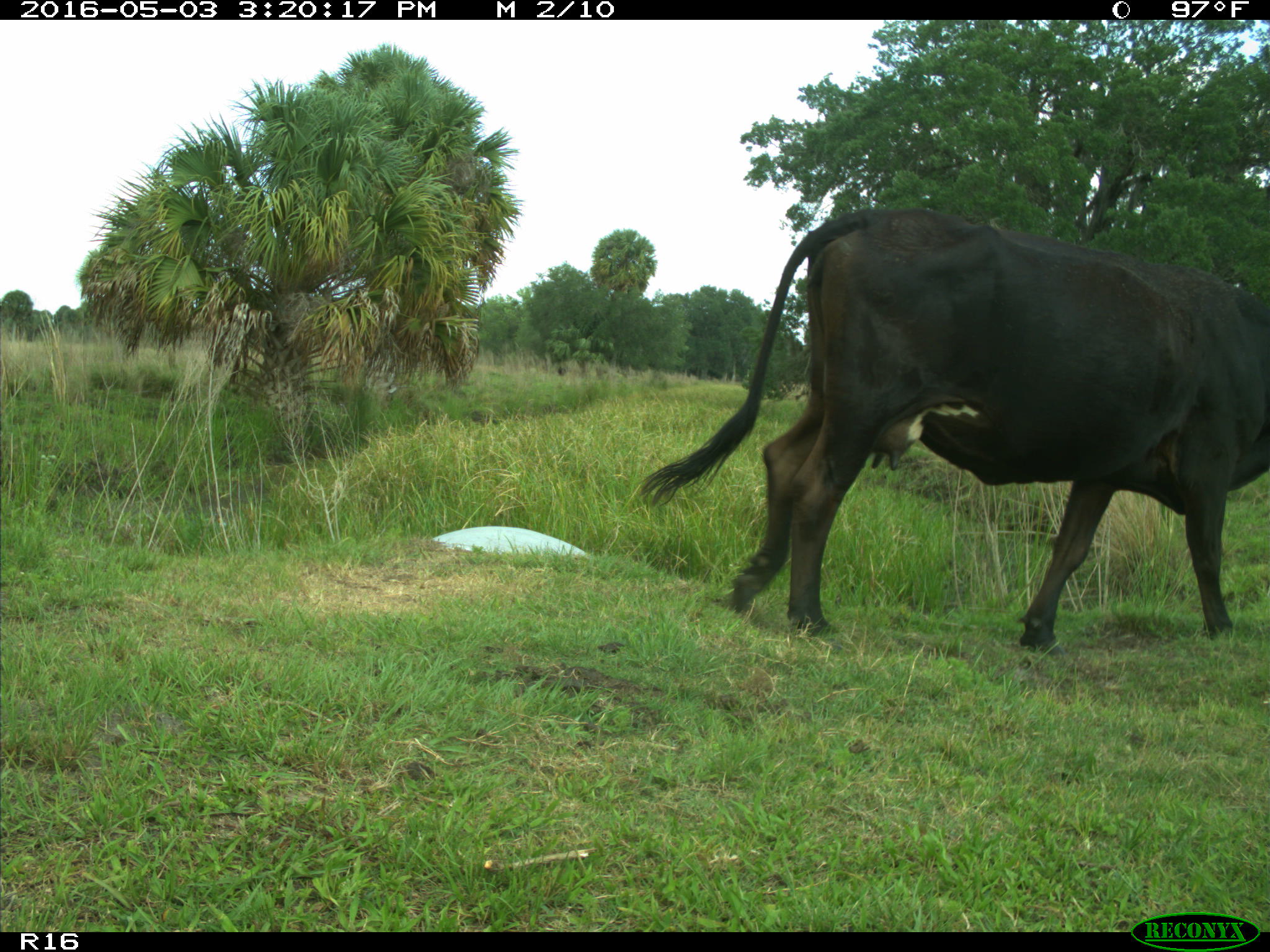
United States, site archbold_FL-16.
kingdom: Animalia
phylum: Chordata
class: Mammalia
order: Artiodactyla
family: Bovidae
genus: Bos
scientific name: Bos taurus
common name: domestic cow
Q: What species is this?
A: Bos taurus (domestic cow).